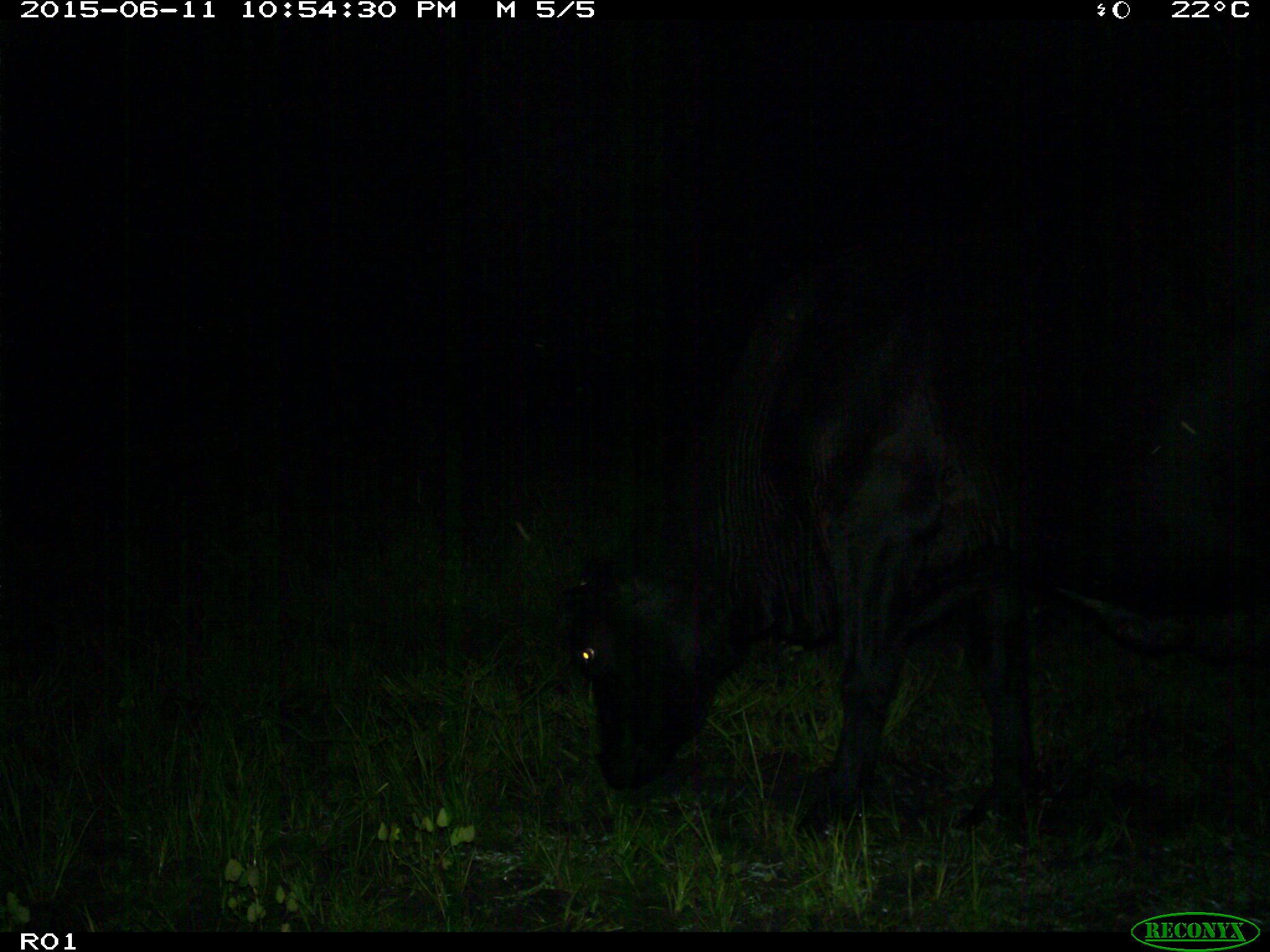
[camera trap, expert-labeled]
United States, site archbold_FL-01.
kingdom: Animalia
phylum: Chordata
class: Mammalia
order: Artiodactyla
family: Bovidae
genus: Bos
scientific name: Bos taurus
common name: domestic cow